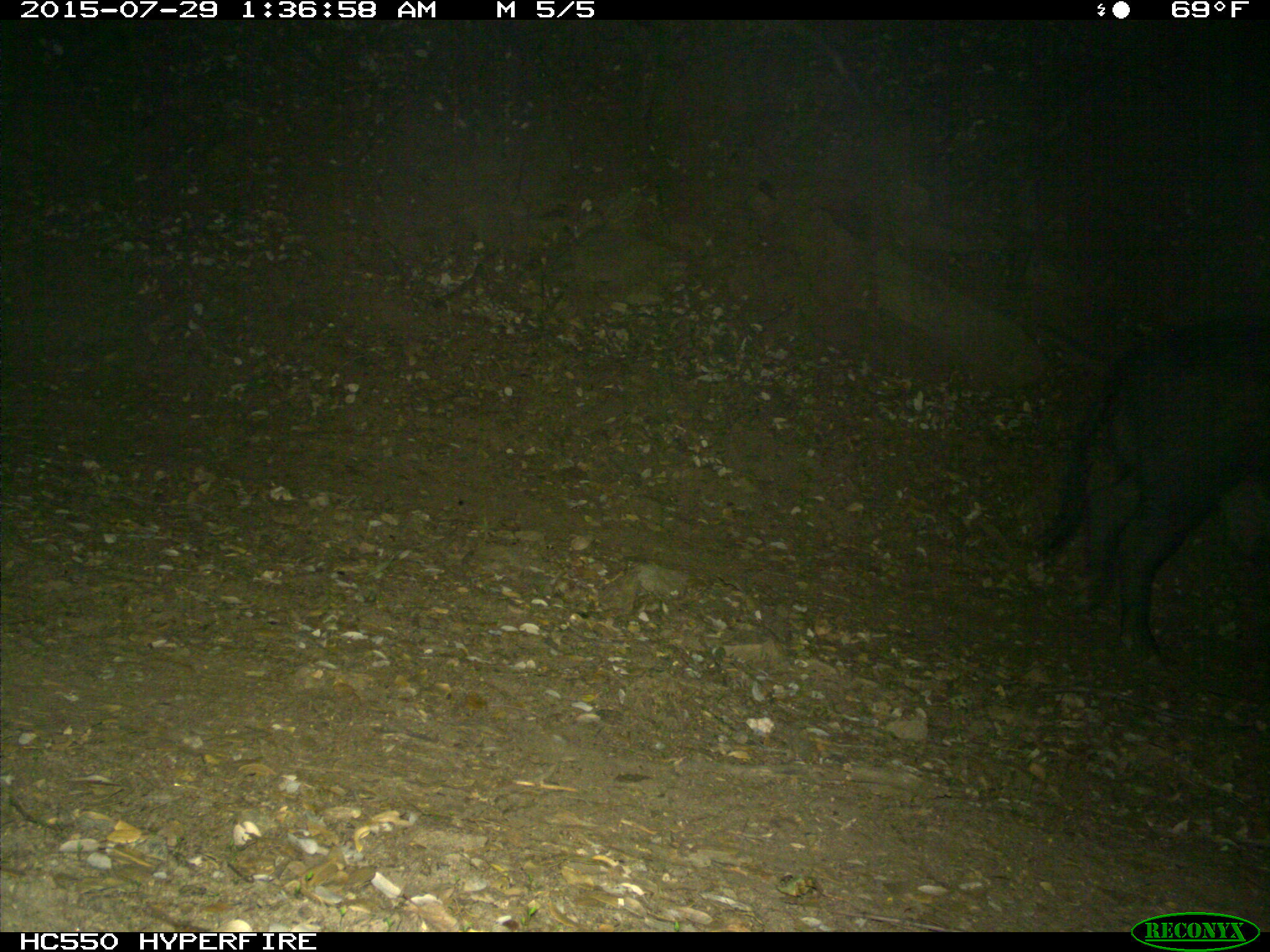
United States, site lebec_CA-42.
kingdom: Animalia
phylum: Chordata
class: Mammalia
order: Artiodactyla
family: Suidae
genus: Sus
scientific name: Sus scrofa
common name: wild boar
Sus scrofa (wild boar).